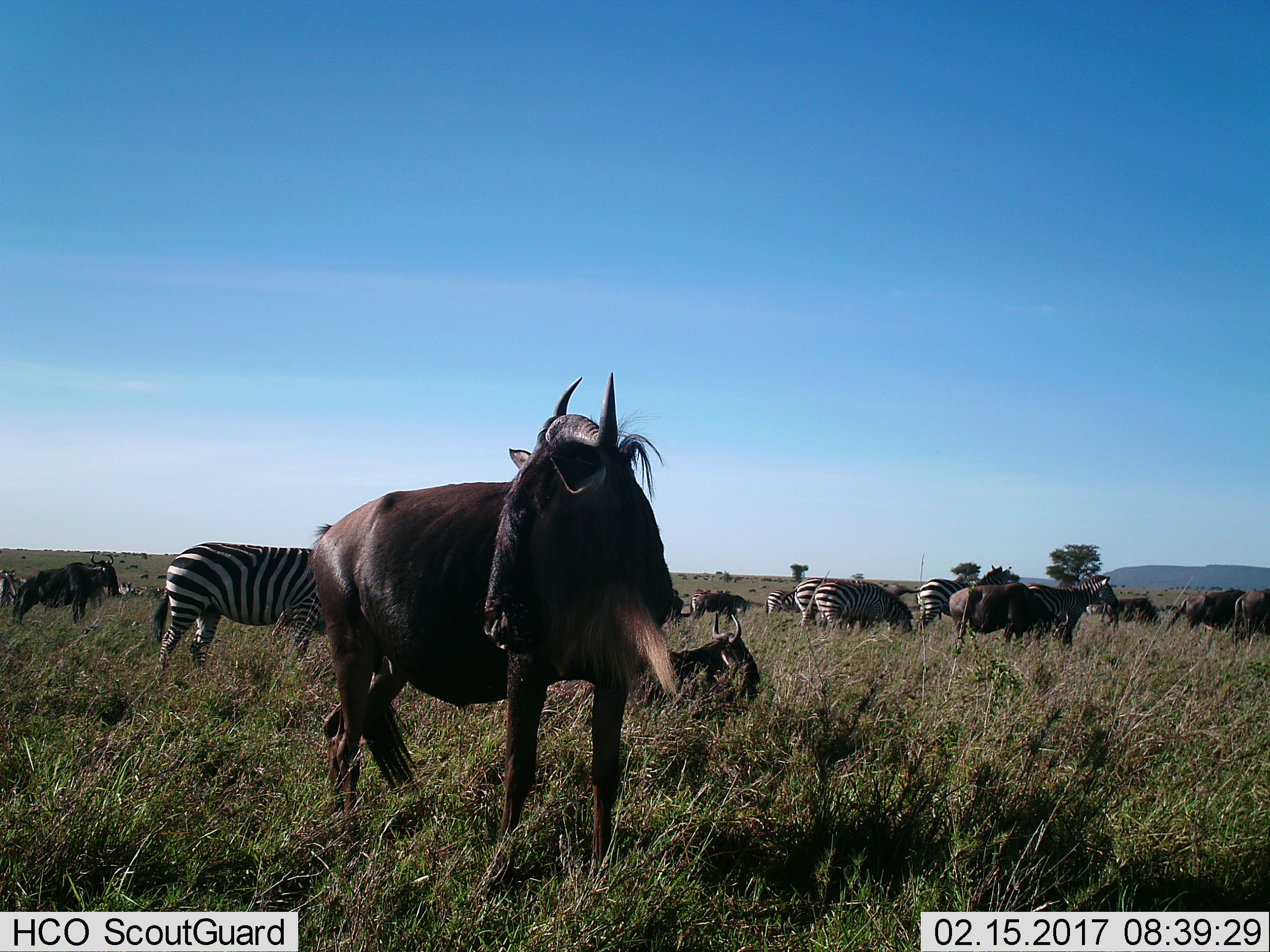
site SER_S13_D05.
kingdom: Animalia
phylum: Chordata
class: Mammalia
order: Artiodactyla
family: Bovidae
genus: Connochaetes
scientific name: Connochaetes taurinus taurinus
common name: blue wildebeest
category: wildebeestblue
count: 10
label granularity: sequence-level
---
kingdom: Animalia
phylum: Chordata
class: Mammalia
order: Perissodactyla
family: Equidae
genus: Equus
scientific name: Equus quagga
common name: plains zebra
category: zebraplains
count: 8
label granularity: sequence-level